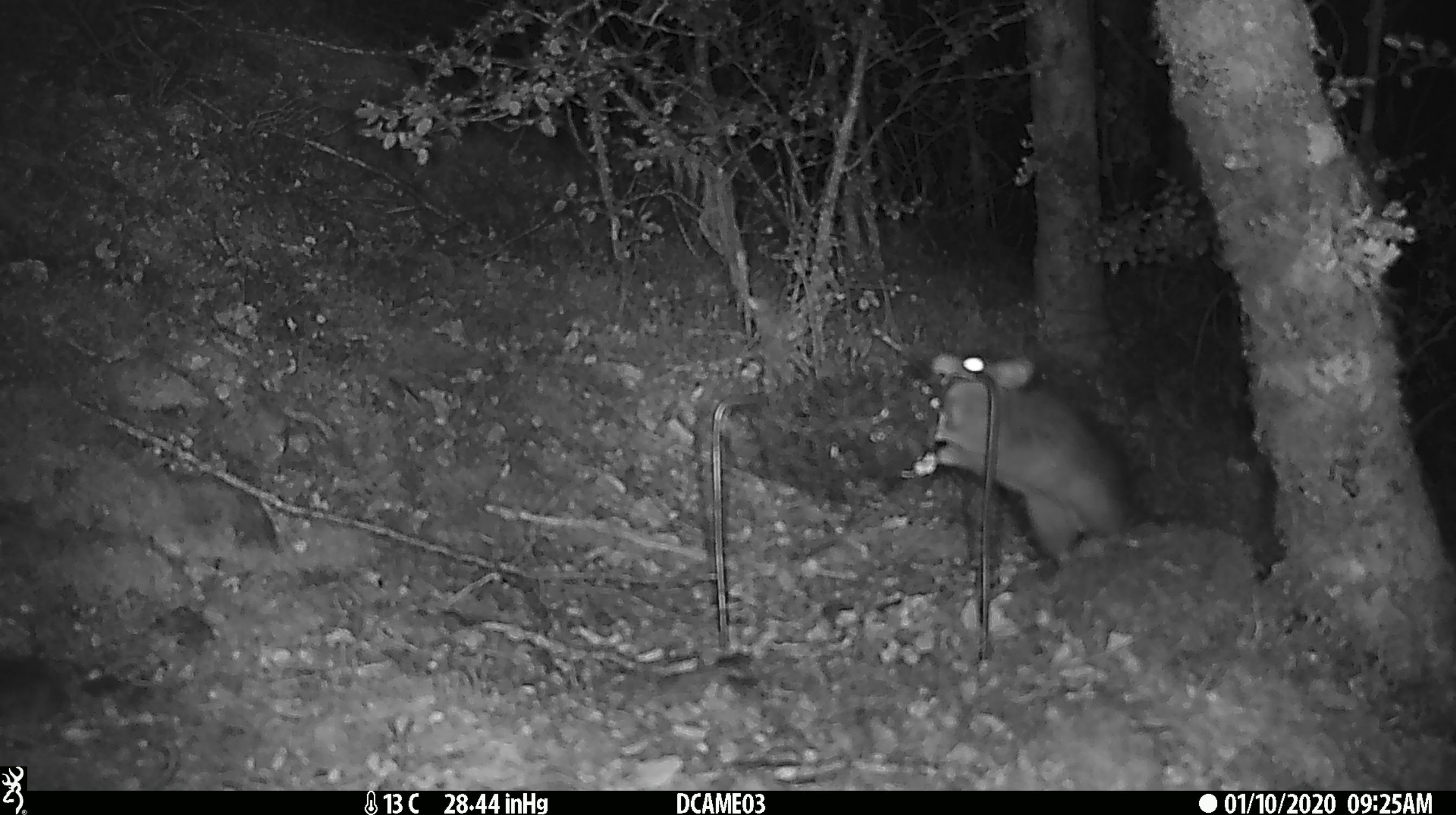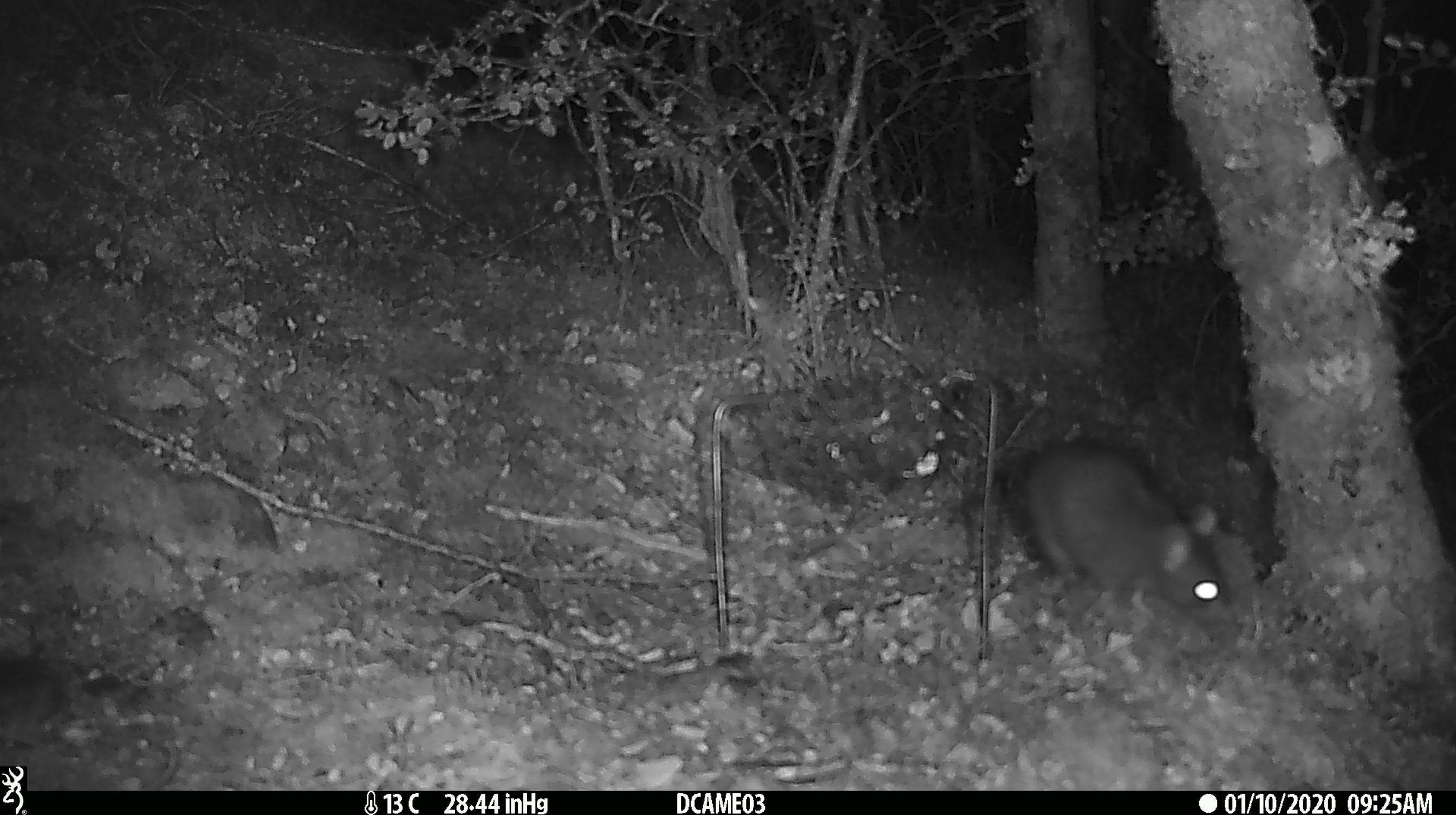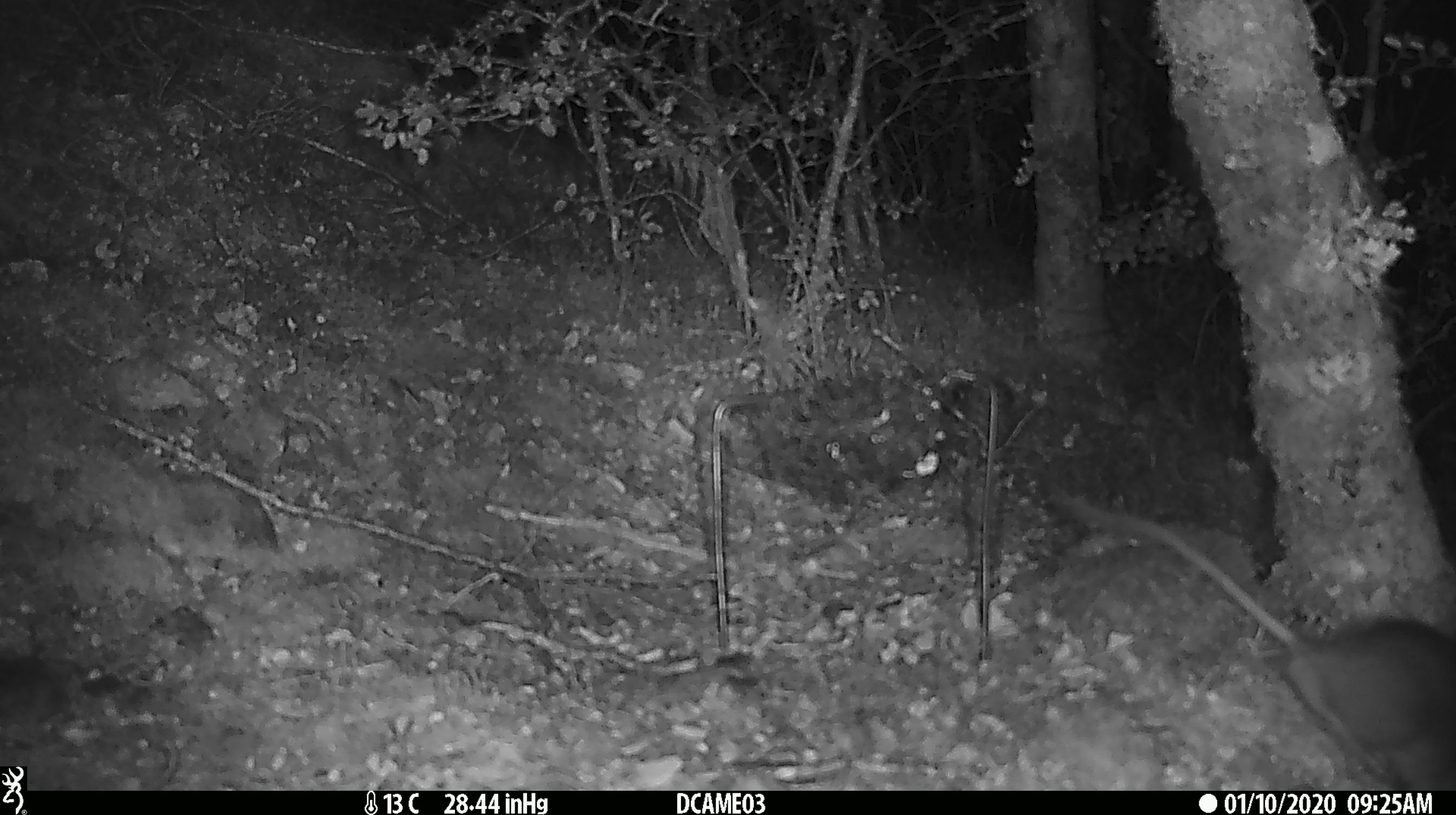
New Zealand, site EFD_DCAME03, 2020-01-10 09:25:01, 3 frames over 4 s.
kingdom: Animalia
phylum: Chordata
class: Mammalia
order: Rodentia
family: Muridae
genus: Rattus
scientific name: Rattus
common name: rat